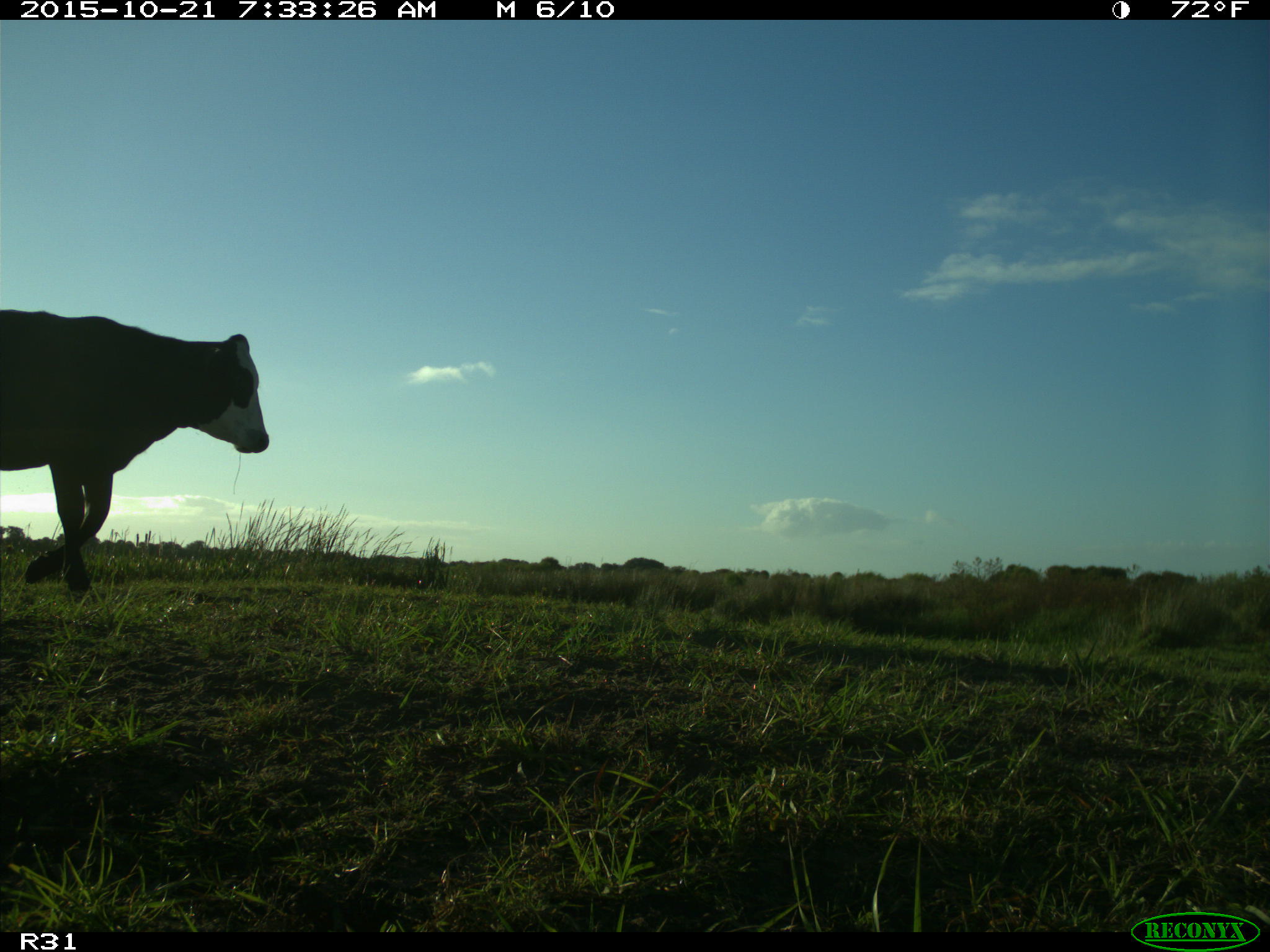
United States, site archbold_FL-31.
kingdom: Animalia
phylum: Chordata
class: Mammalia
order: Artiodactyla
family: Bovidae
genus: Bos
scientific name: Bos taurus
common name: domestic cow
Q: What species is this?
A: Bos taurus (domestic cow).